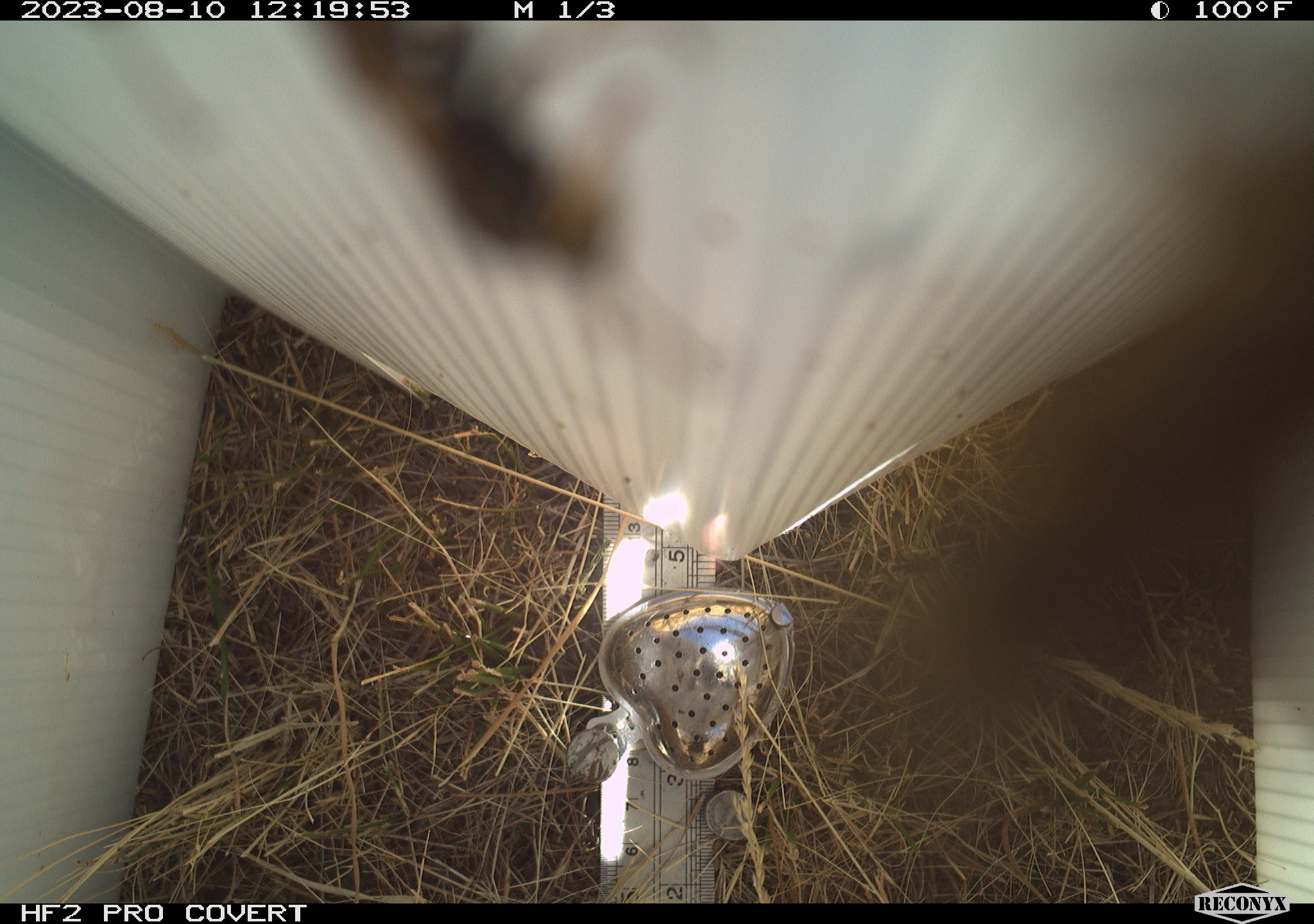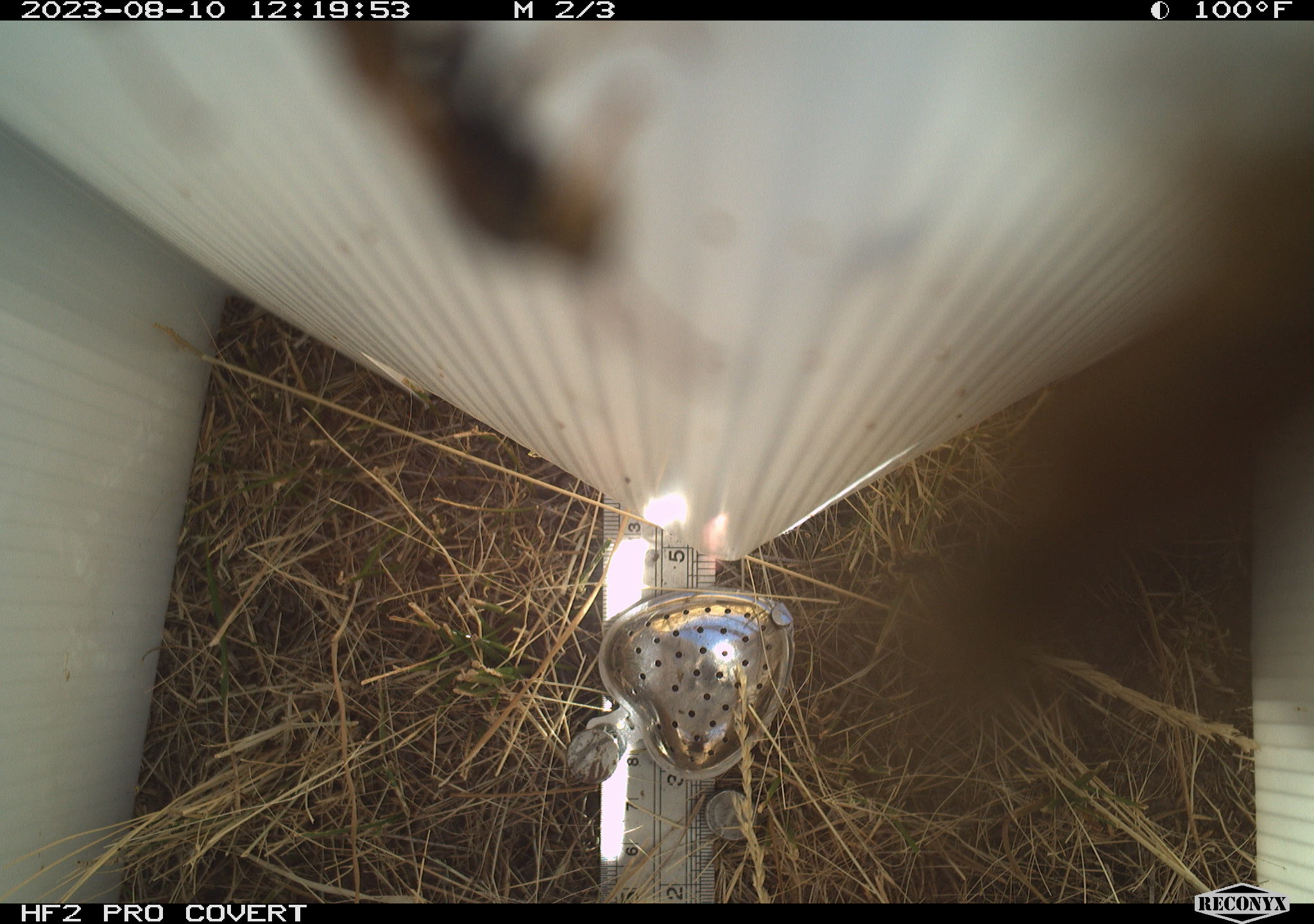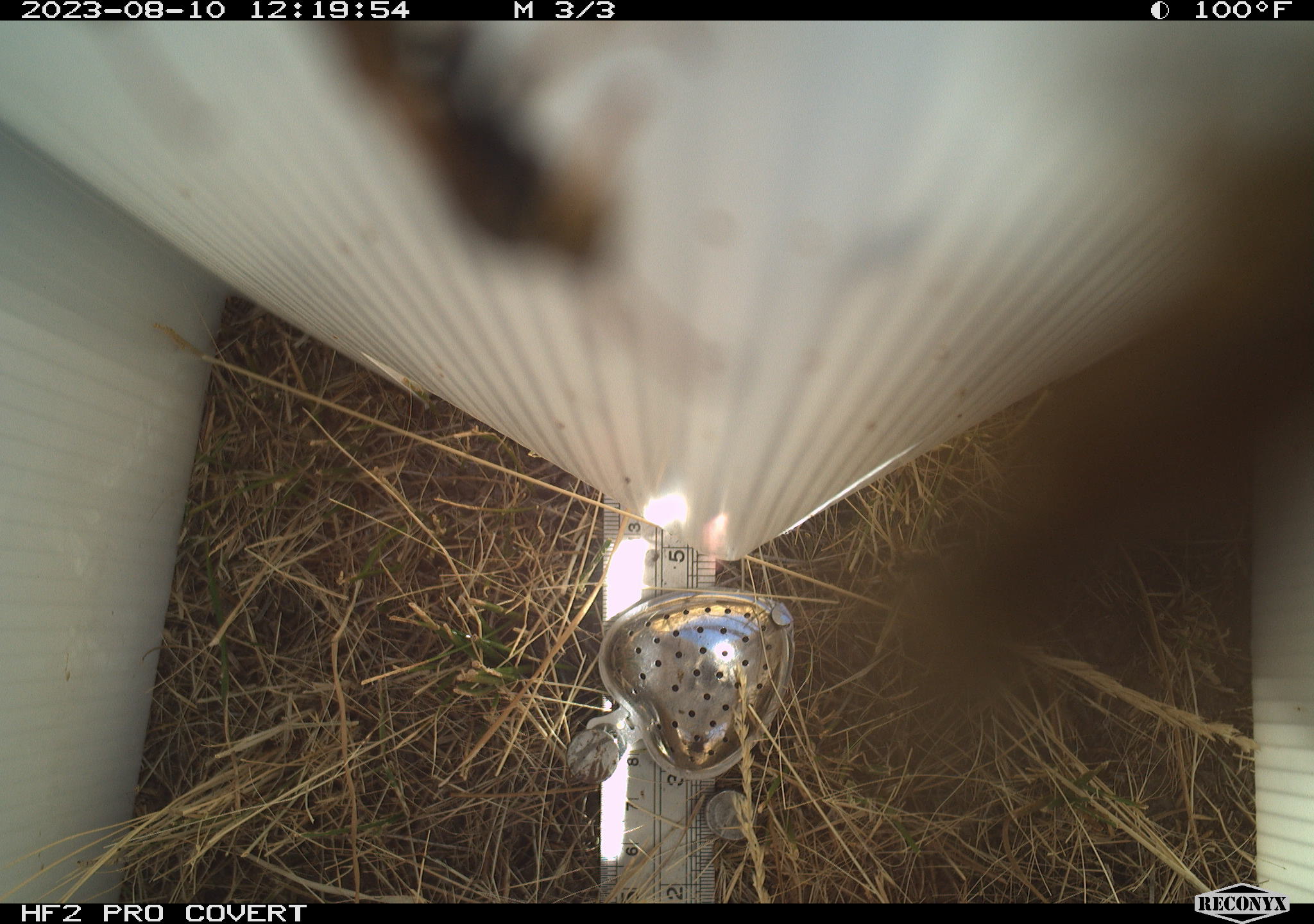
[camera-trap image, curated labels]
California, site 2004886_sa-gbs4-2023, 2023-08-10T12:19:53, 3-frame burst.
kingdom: Animalia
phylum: Arthropoda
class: Insecta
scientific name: Insecta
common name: insect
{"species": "insect (Insecta)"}